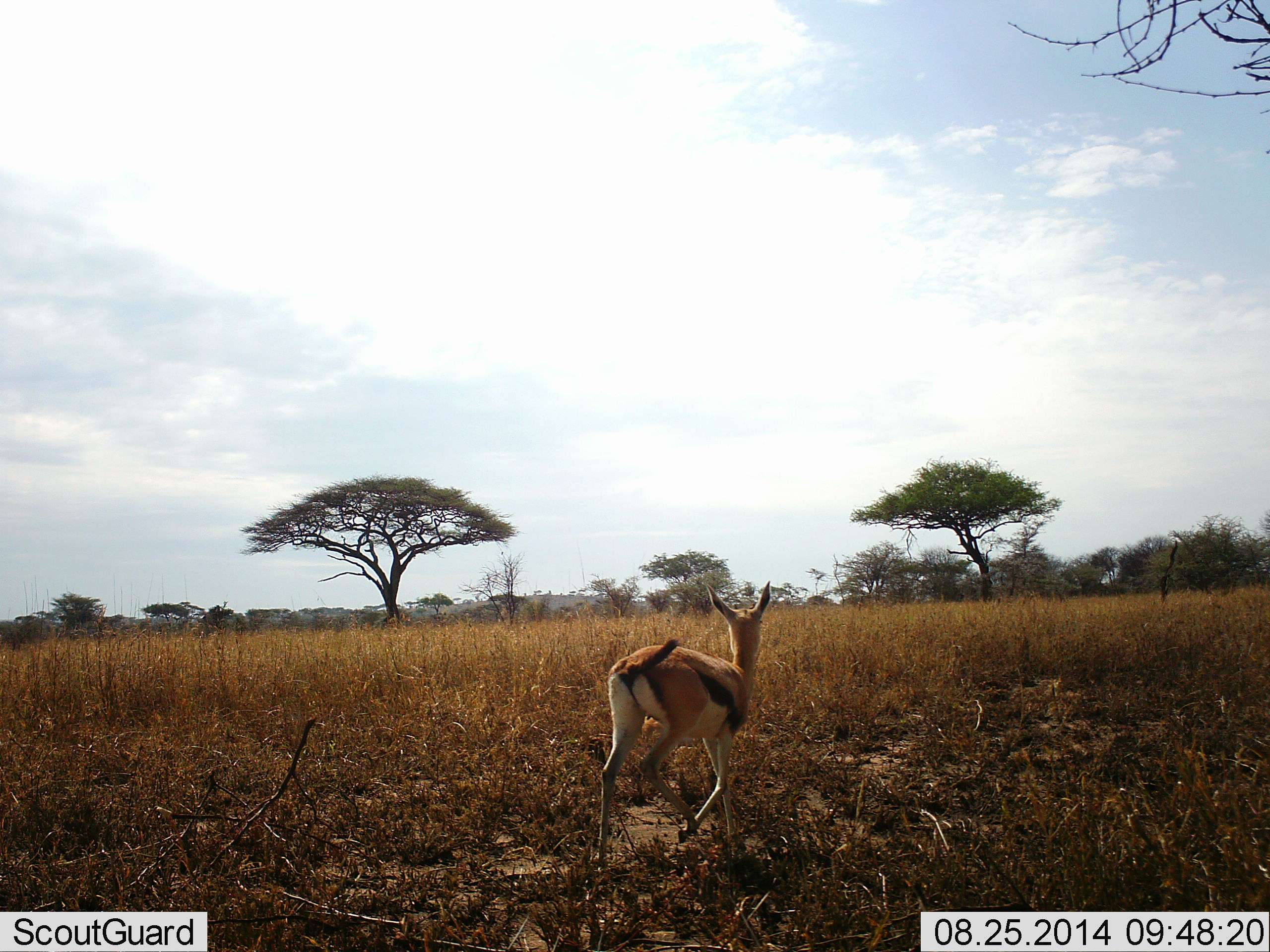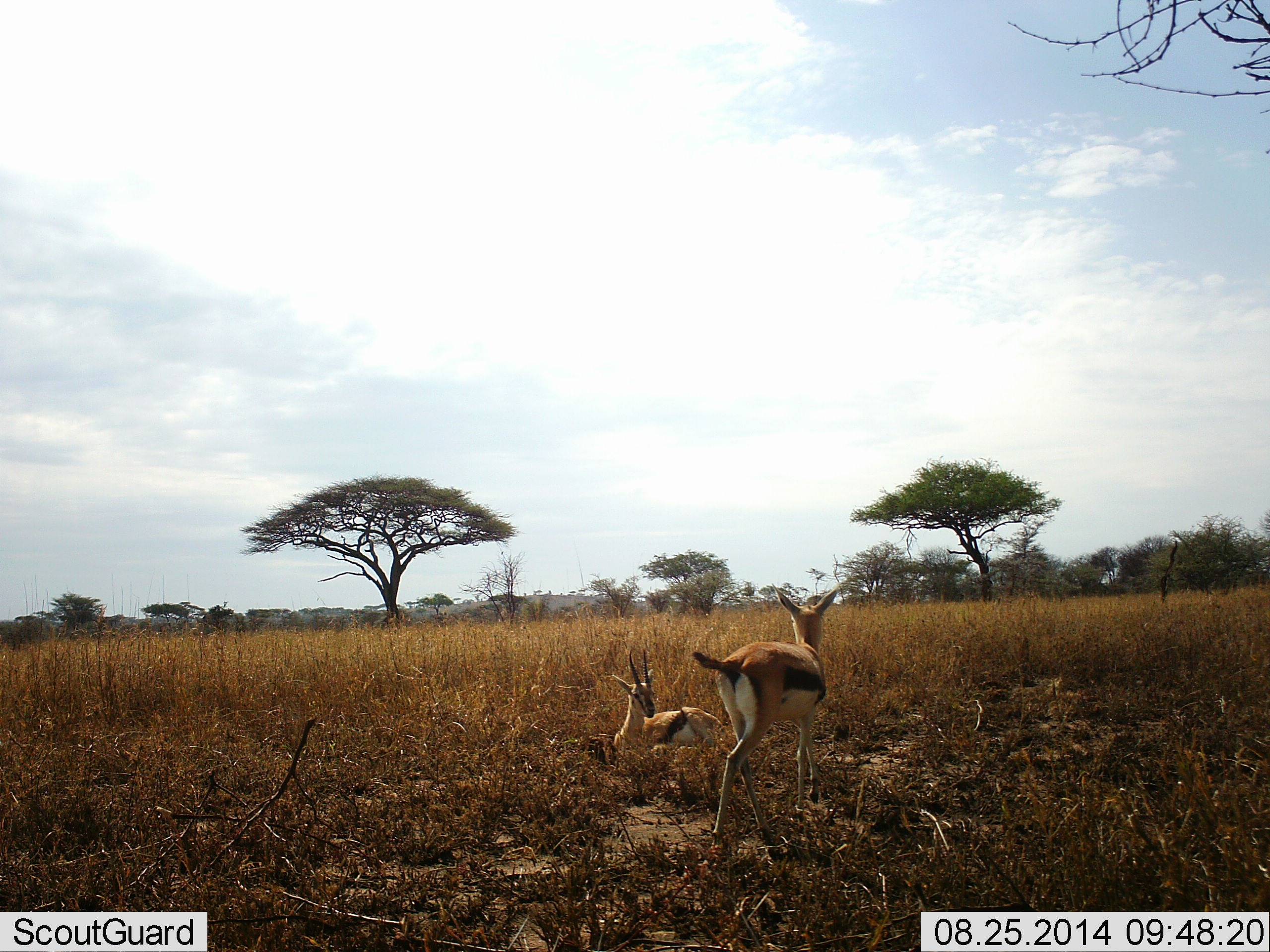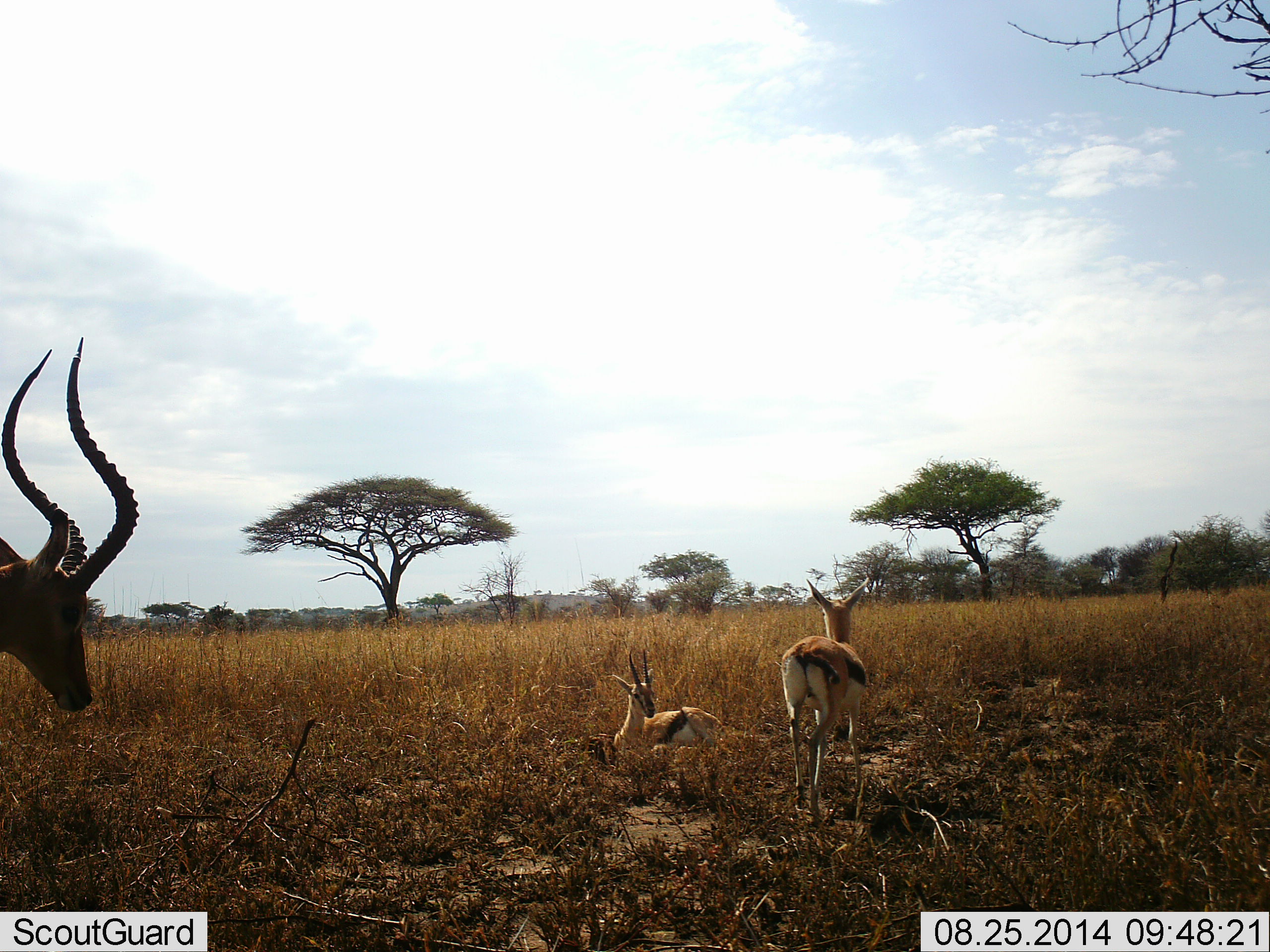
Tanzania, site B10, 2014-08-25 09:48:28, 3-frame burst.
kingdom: Animalia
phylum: Chordata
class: Mammalia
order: Artiodactyla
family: Bovidae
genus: Eudorcas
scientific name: Eudorcas thomsonii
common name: thomson's gazelle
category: gazellethomsons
Gazellethomsons (thomson's gazelle) (Eudorcas thomsonii), count 2. Behavior (volunteer vote fractions): standing 21%, resting 93%, moving 64%, interacting 0%. Young present (vote fraction): 0%. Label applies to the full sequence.